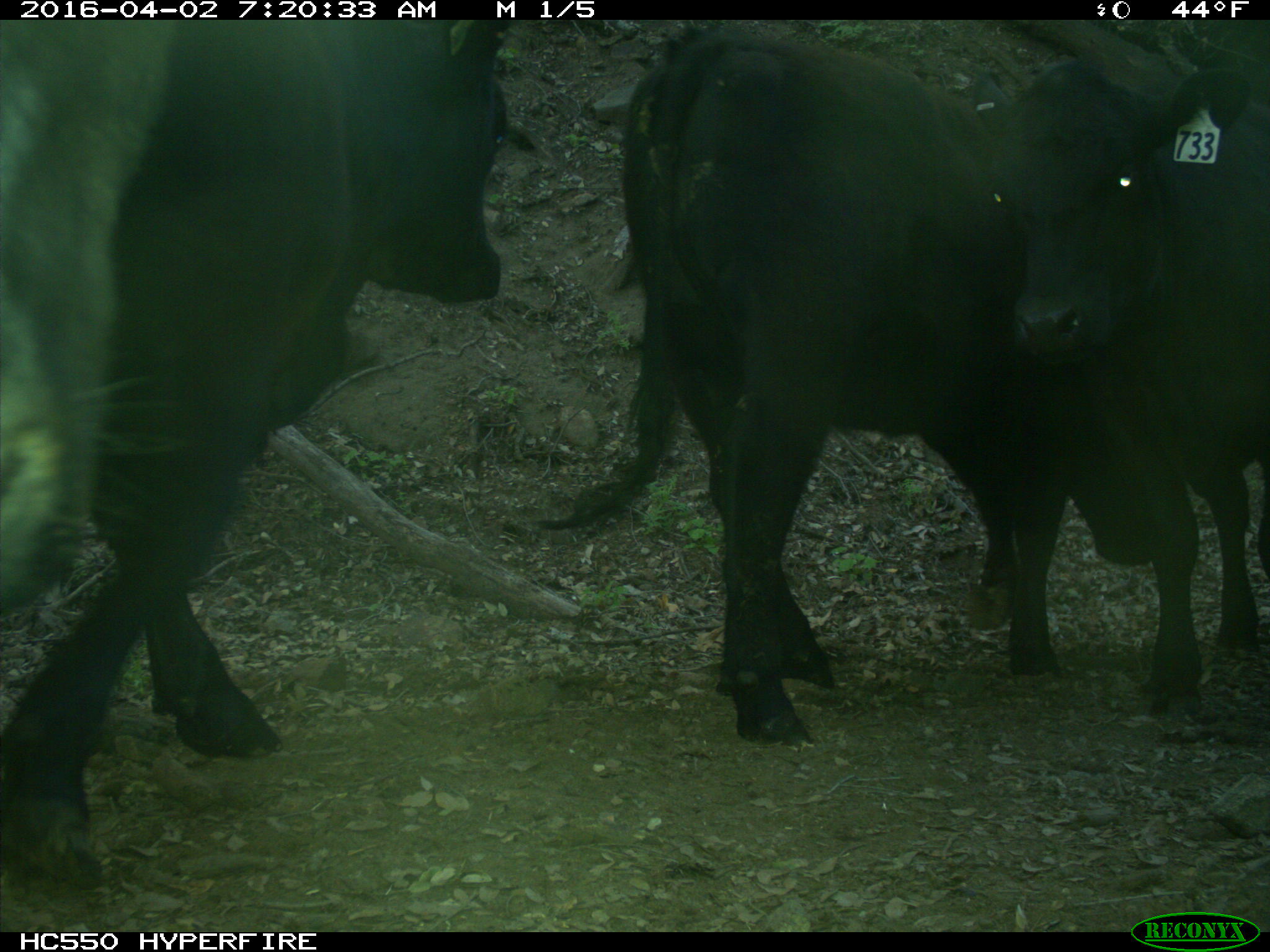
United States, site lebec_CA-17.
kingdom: Animalia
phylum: Chordata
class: Mammalia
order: Artiodactyla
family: Bovidae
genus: Bos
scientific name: Bos taurus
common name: domestic cow